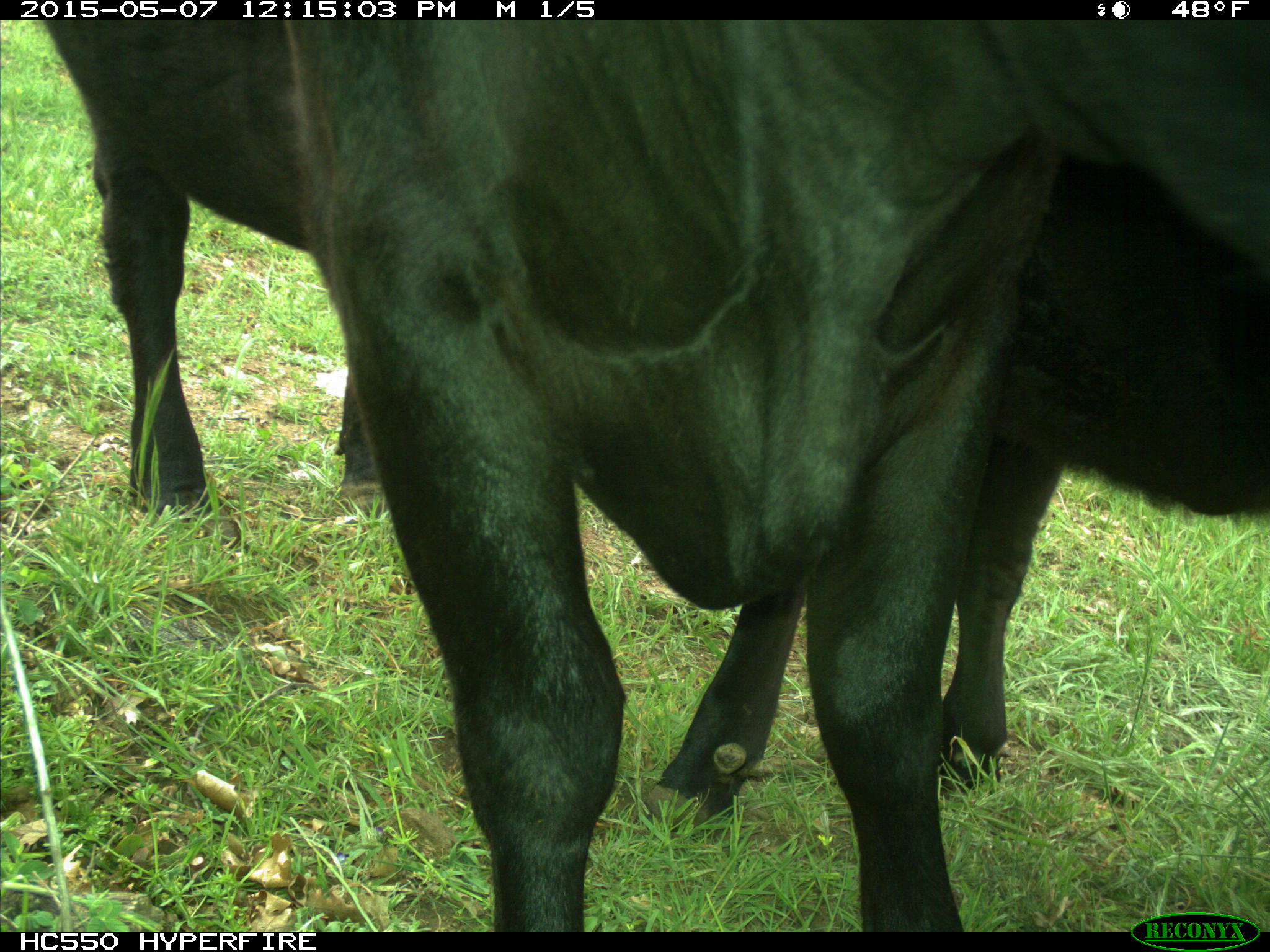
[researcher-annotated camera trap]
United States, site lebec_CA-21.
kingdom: Animalia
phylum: Chordata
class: Mammalia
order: Artiodactyla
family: Bovidae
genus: Bos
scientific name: Bos taurus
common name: domestic cow